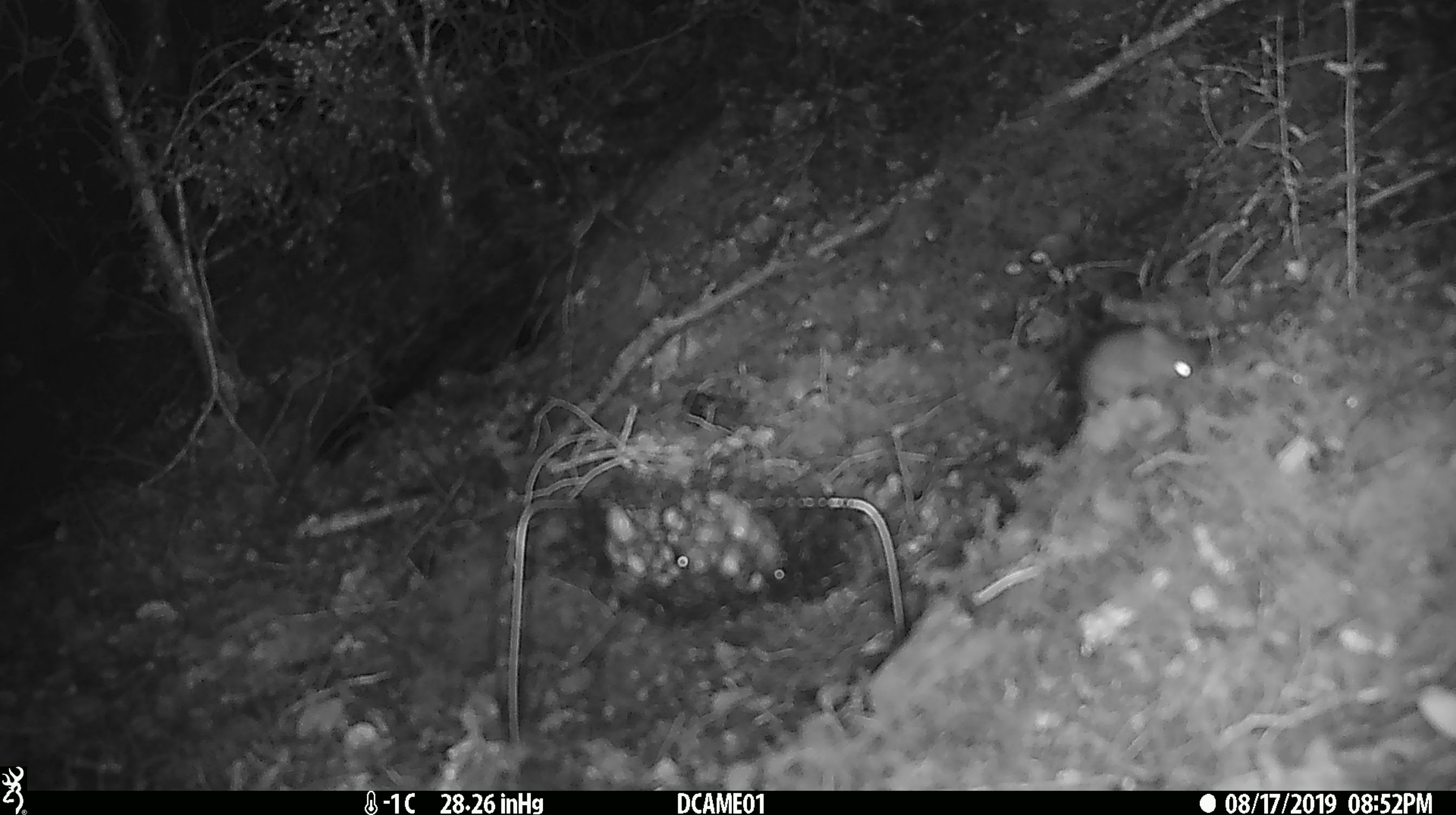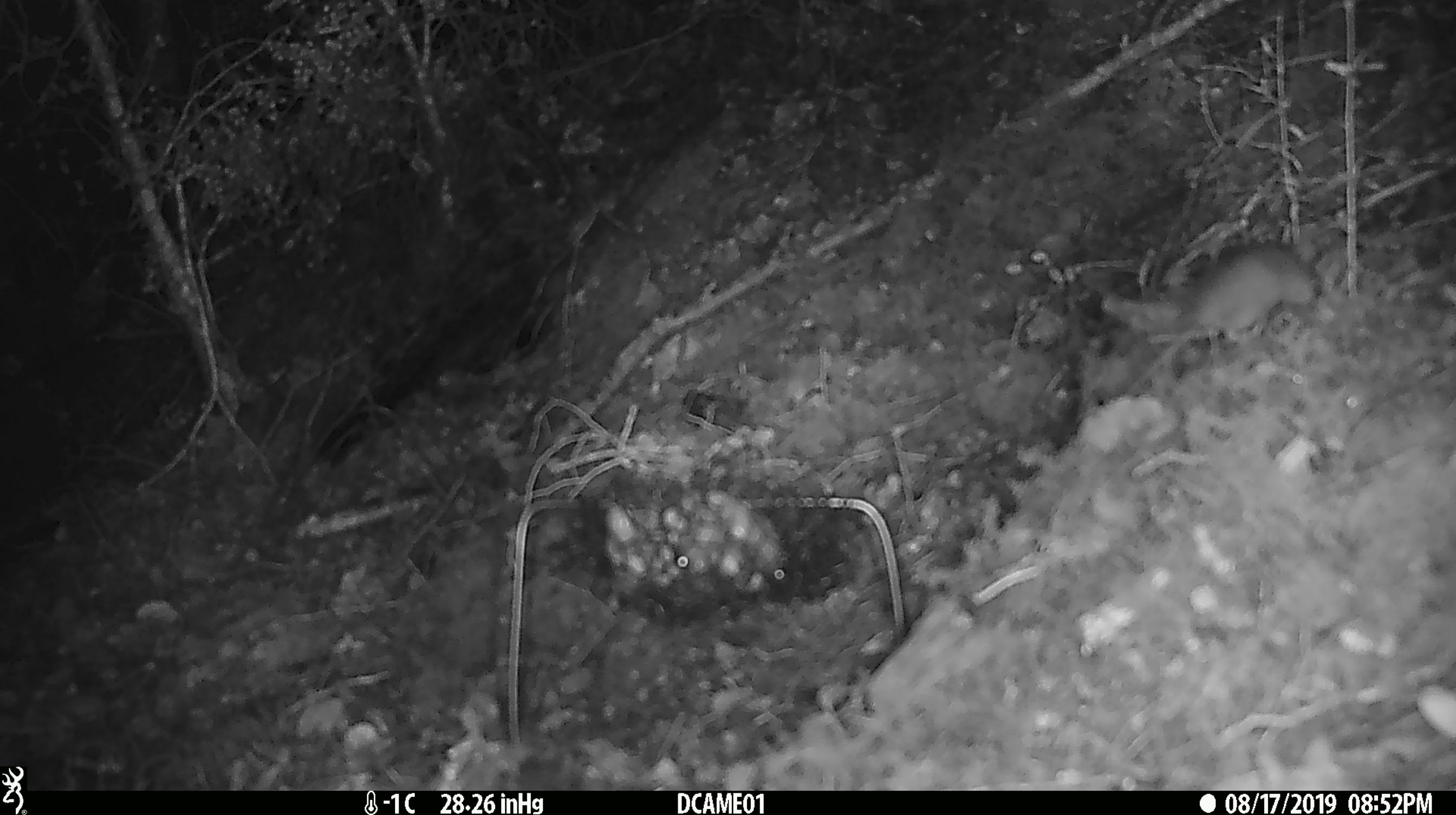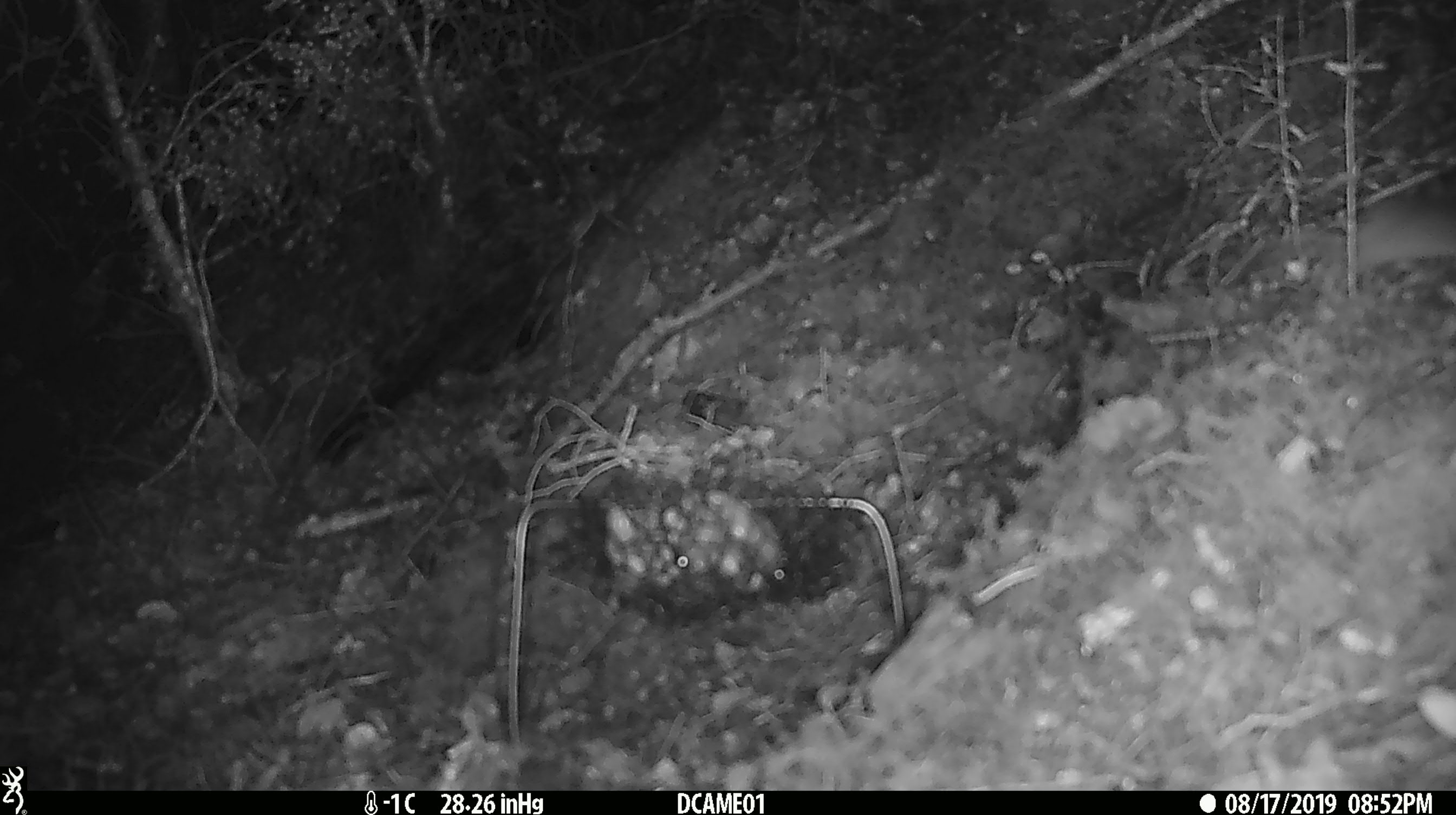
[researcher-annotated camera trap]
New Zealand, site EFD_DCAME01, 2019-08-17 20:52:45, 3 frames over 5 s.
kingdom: Animalia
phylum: Chordata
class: Mammalia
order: Rodentia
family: Muridae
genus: Mus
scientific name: Mus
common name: mouse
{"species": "mouse (Mus)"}